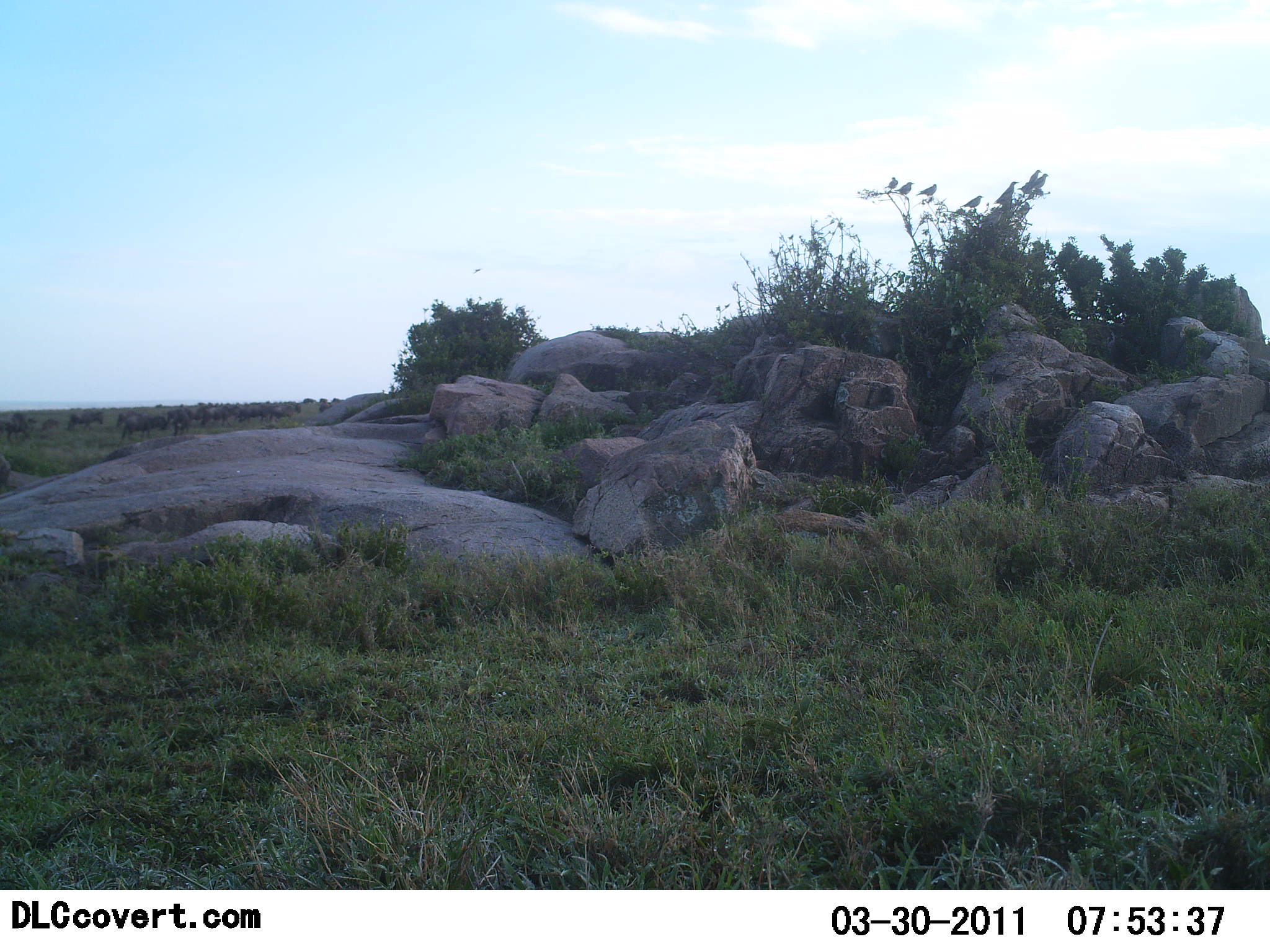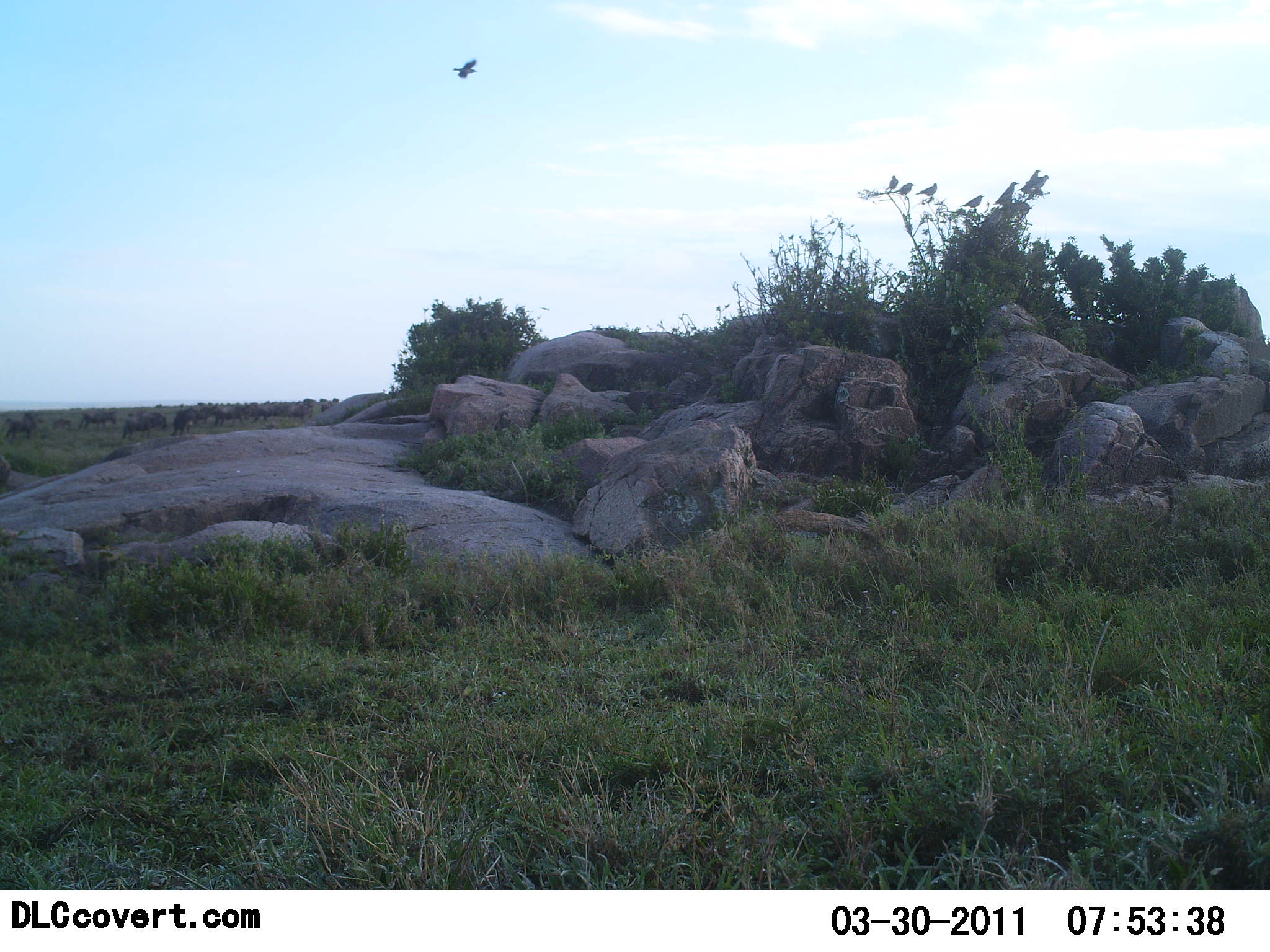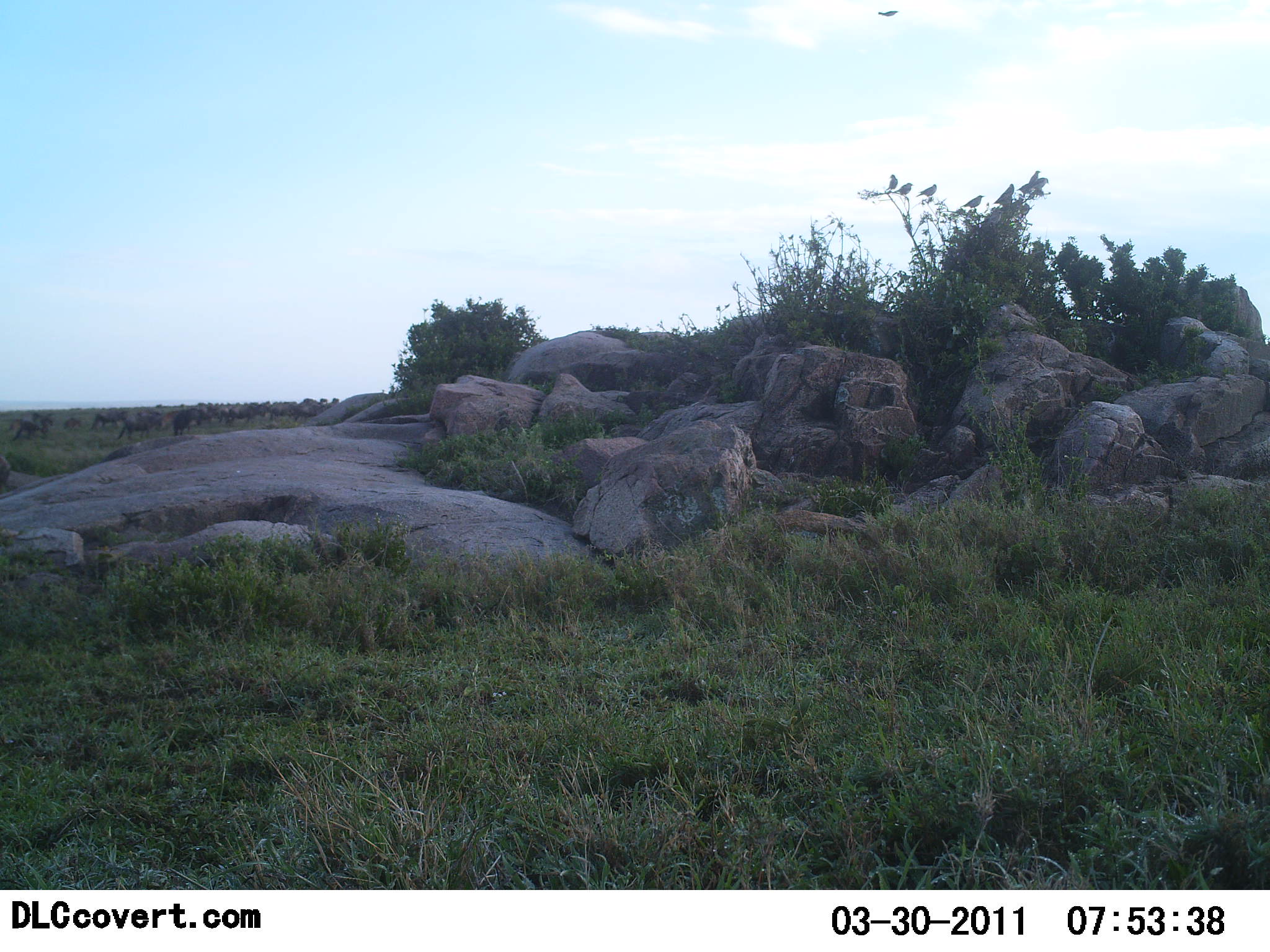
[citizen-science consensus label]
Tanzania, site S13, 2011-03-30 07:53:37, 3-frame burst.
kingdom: Animalia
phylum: Chordata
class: Aves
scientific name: Aves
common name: bird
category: otherbird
Otherbird (bird) (Aves), count 1. Behavior (volunteer vote fractions): standing 12%, resting 0%, moving 100%, interacting 0%. Young present (vote fraction): 0%. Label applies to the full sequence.